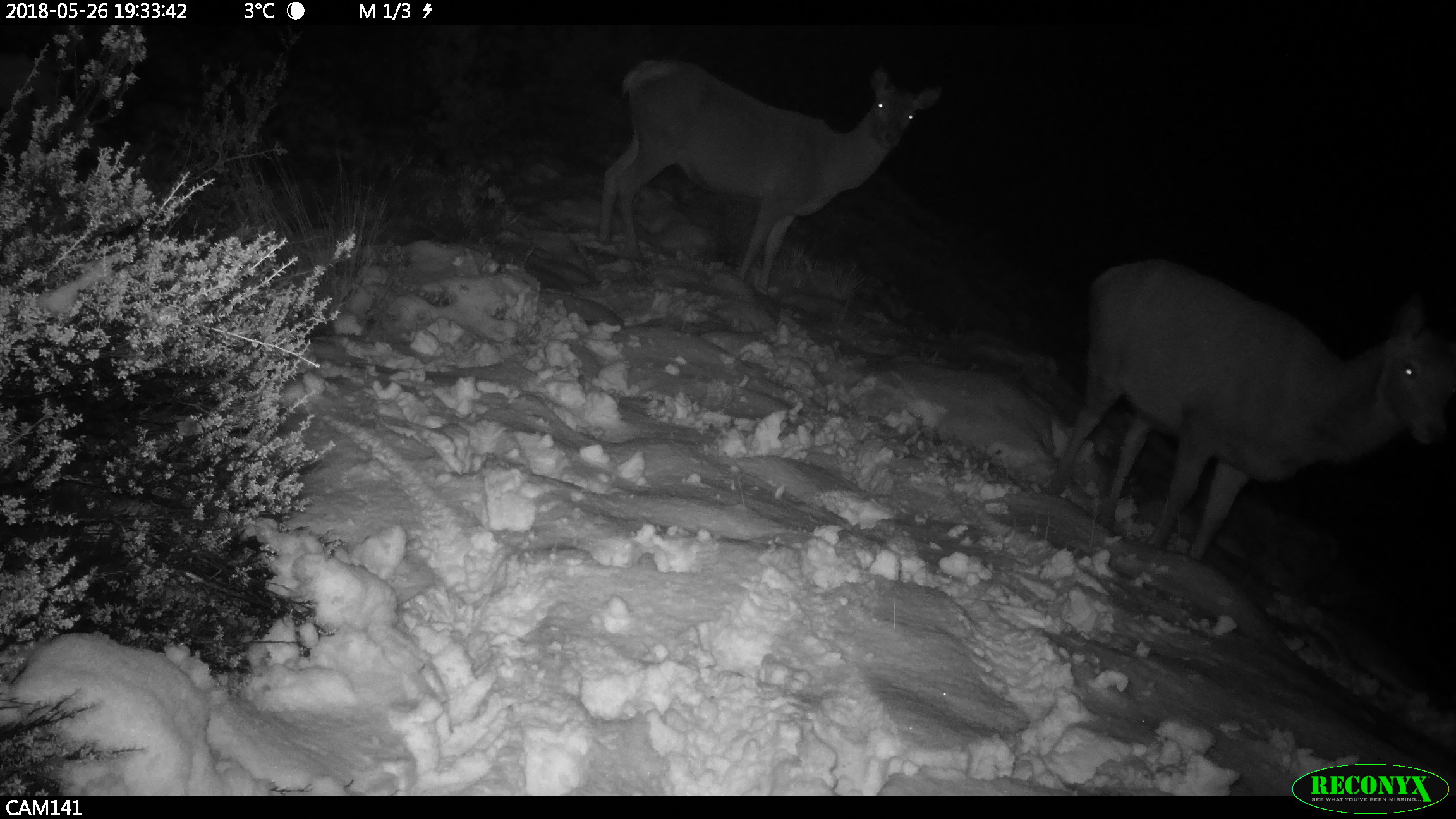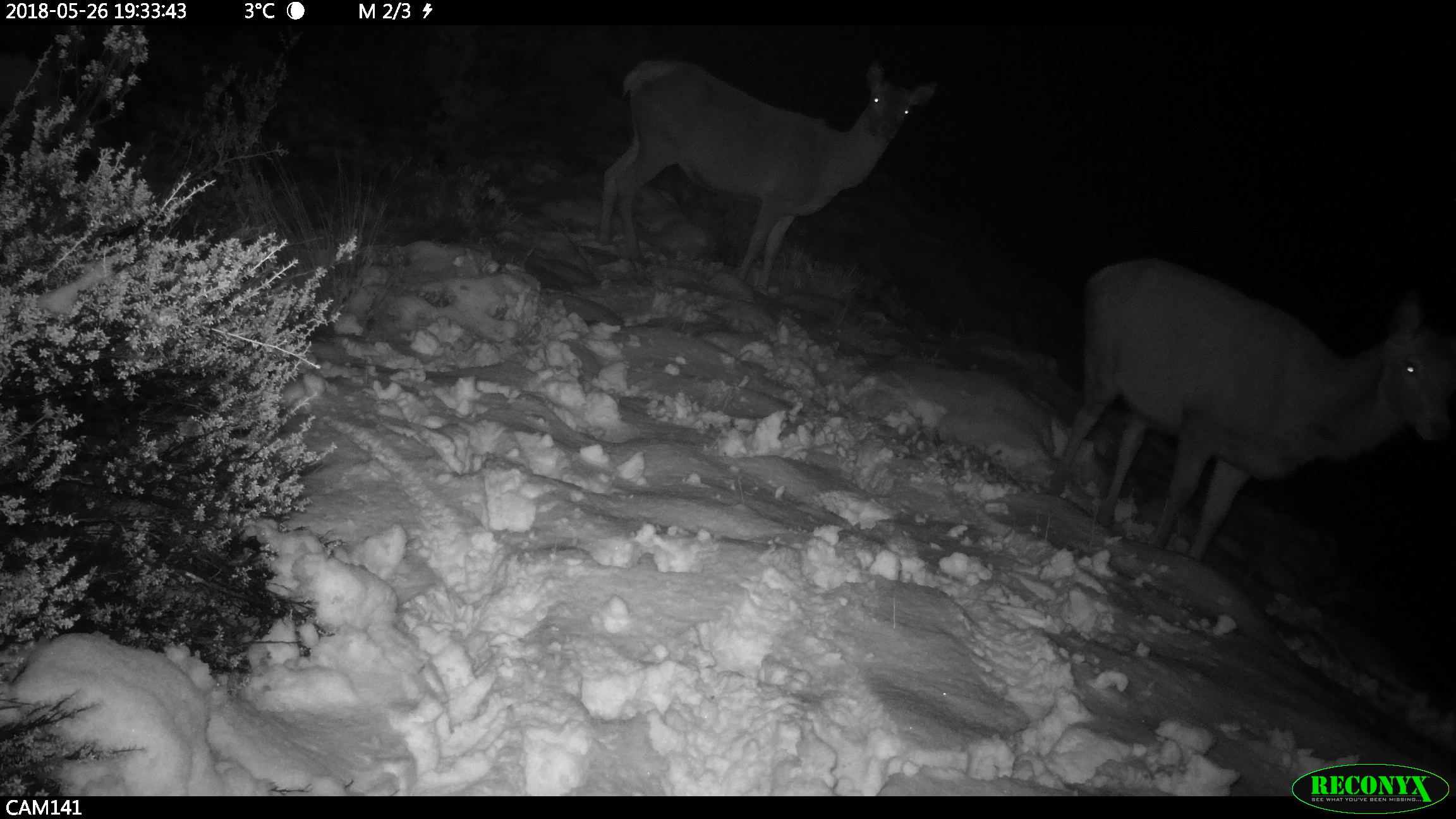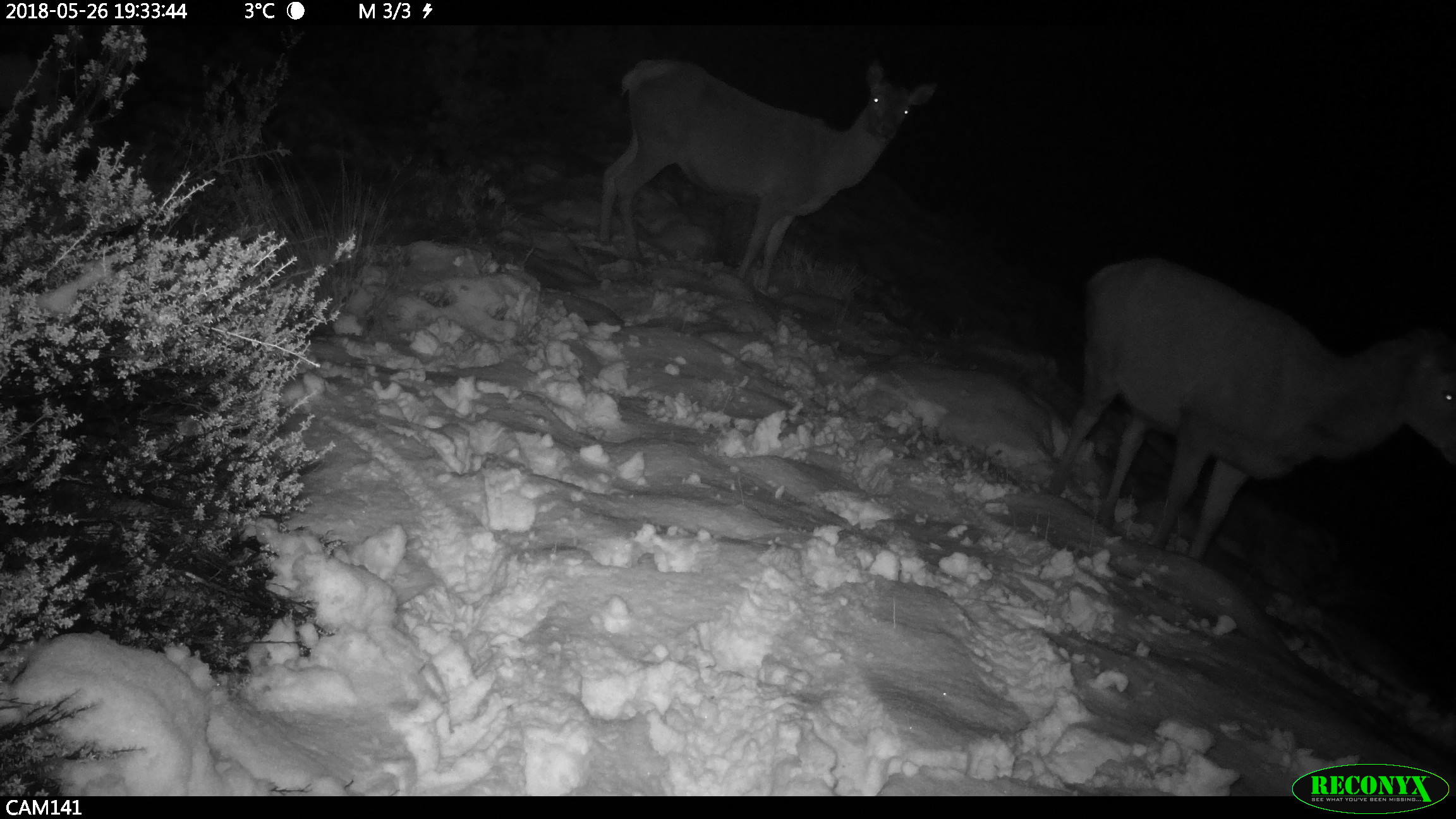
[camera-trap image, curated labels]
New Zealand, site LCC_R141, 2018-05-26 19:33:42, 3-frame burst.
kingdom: Animalia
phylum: Chordata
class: Mammalia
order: Artiodactyla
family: Cervidae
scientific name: Cervidae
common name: deer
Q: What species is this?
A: Deer (Cervidae).